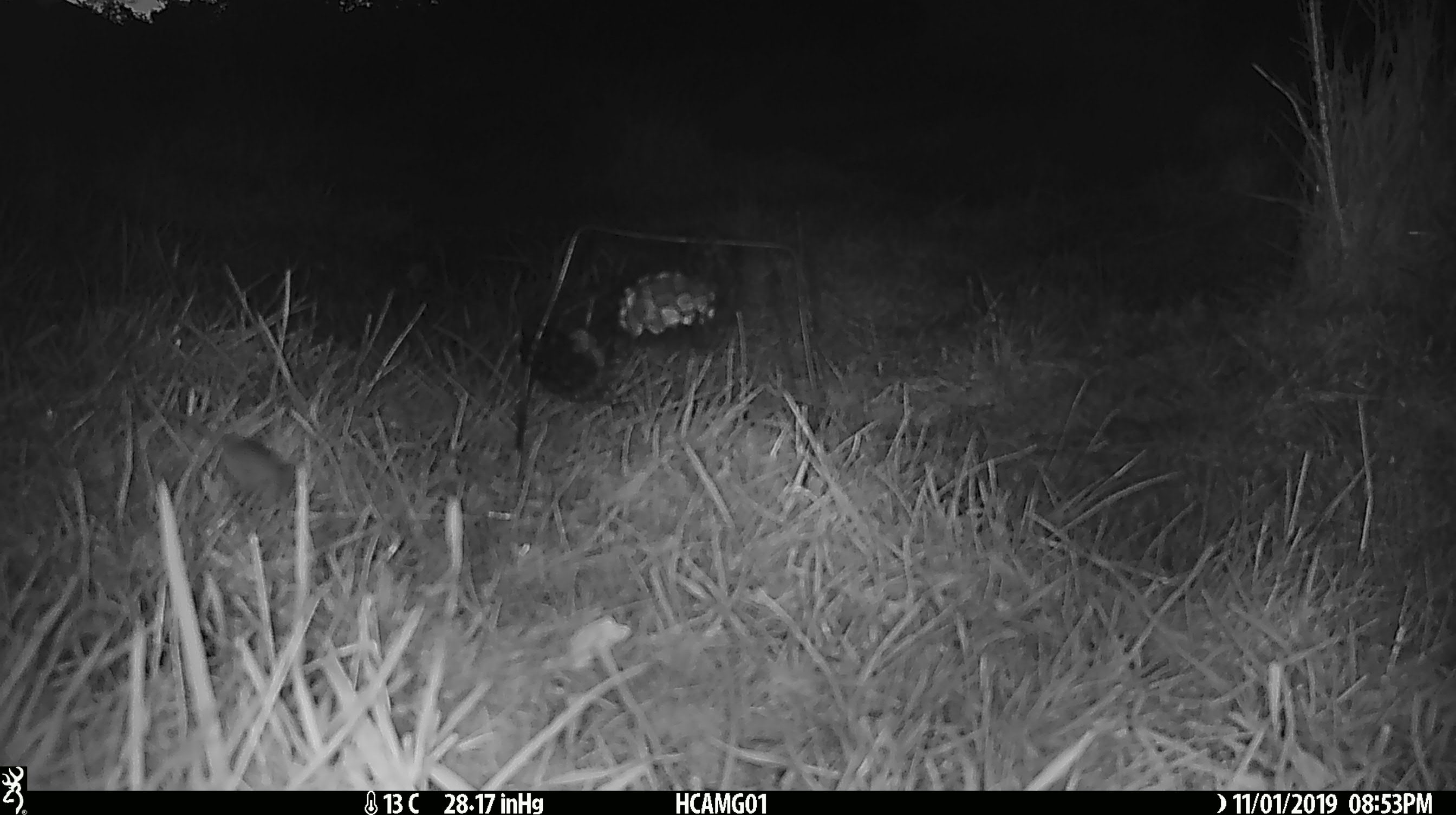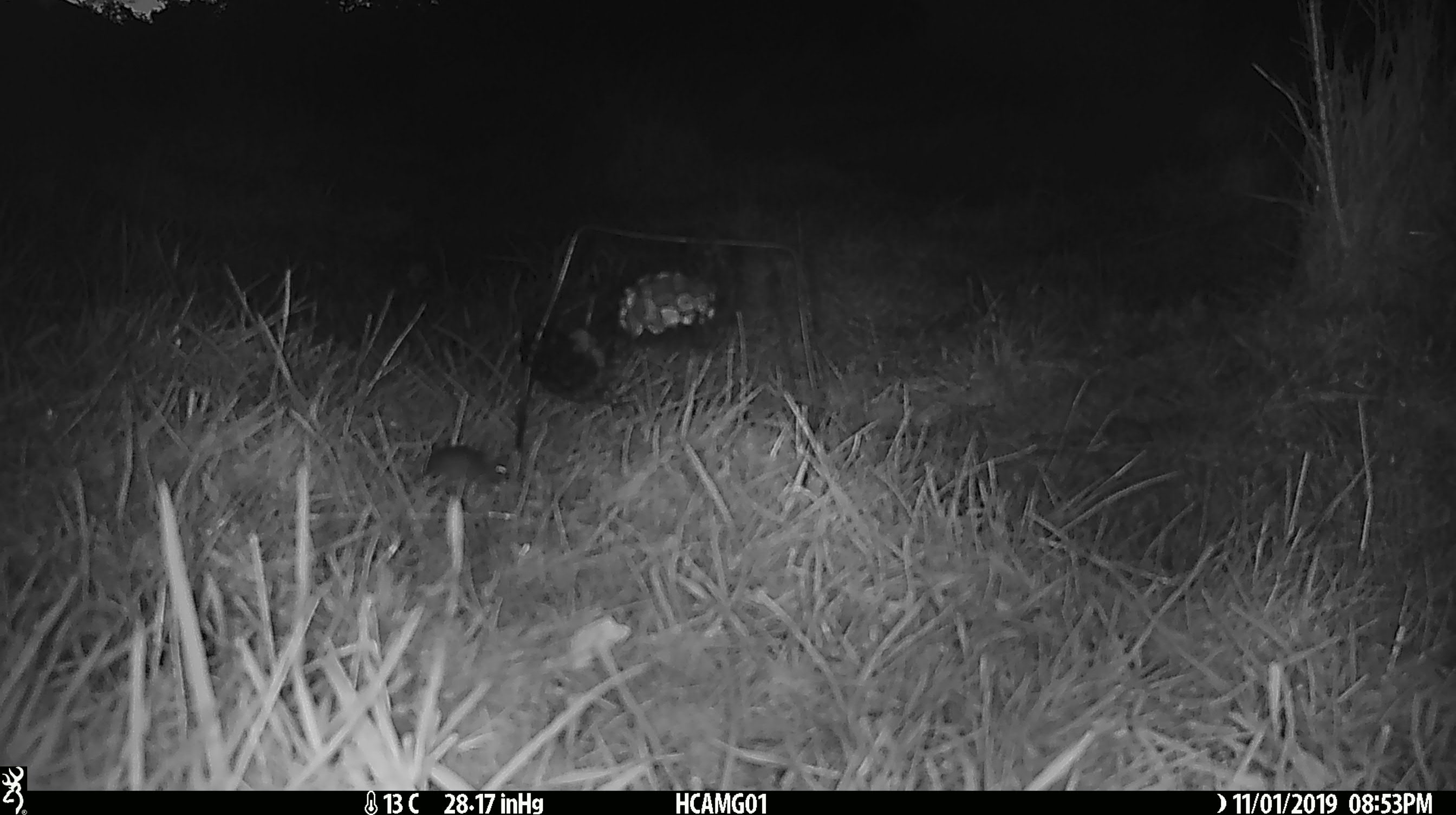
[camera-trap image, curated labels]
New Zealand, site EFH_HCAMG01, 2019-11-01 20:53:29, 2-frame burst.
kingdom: Animalia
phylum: Chordata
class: Mammalia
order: Rodentia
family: Muridae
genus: Mus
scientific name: Mus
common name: mouse